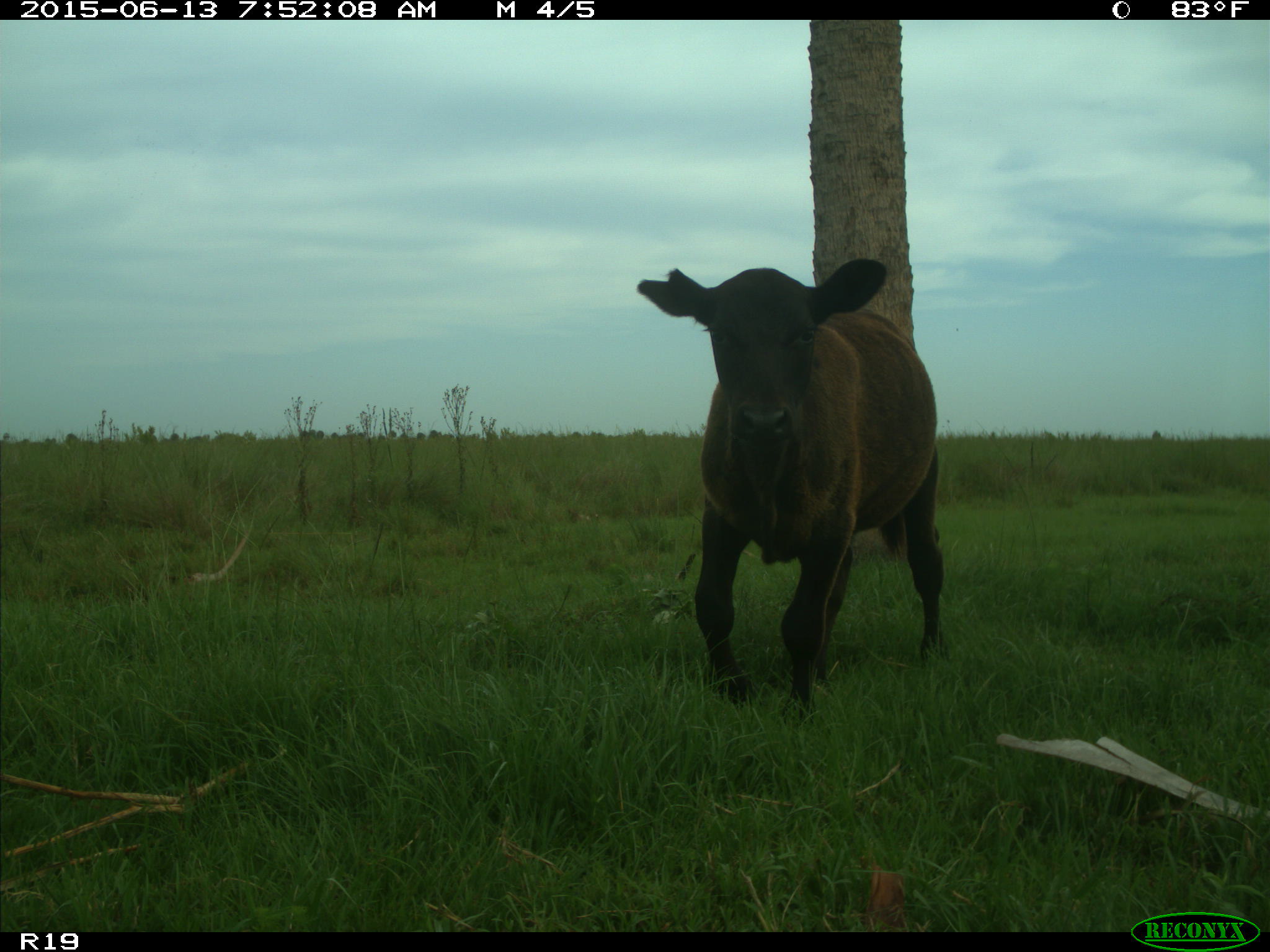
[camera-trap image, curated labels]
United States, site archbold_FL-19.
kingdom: Animalia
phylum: Chordata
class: Mammalia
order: Artiodactyla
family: Bovidae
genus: Bos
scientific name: Bos taurus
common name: domestic cow